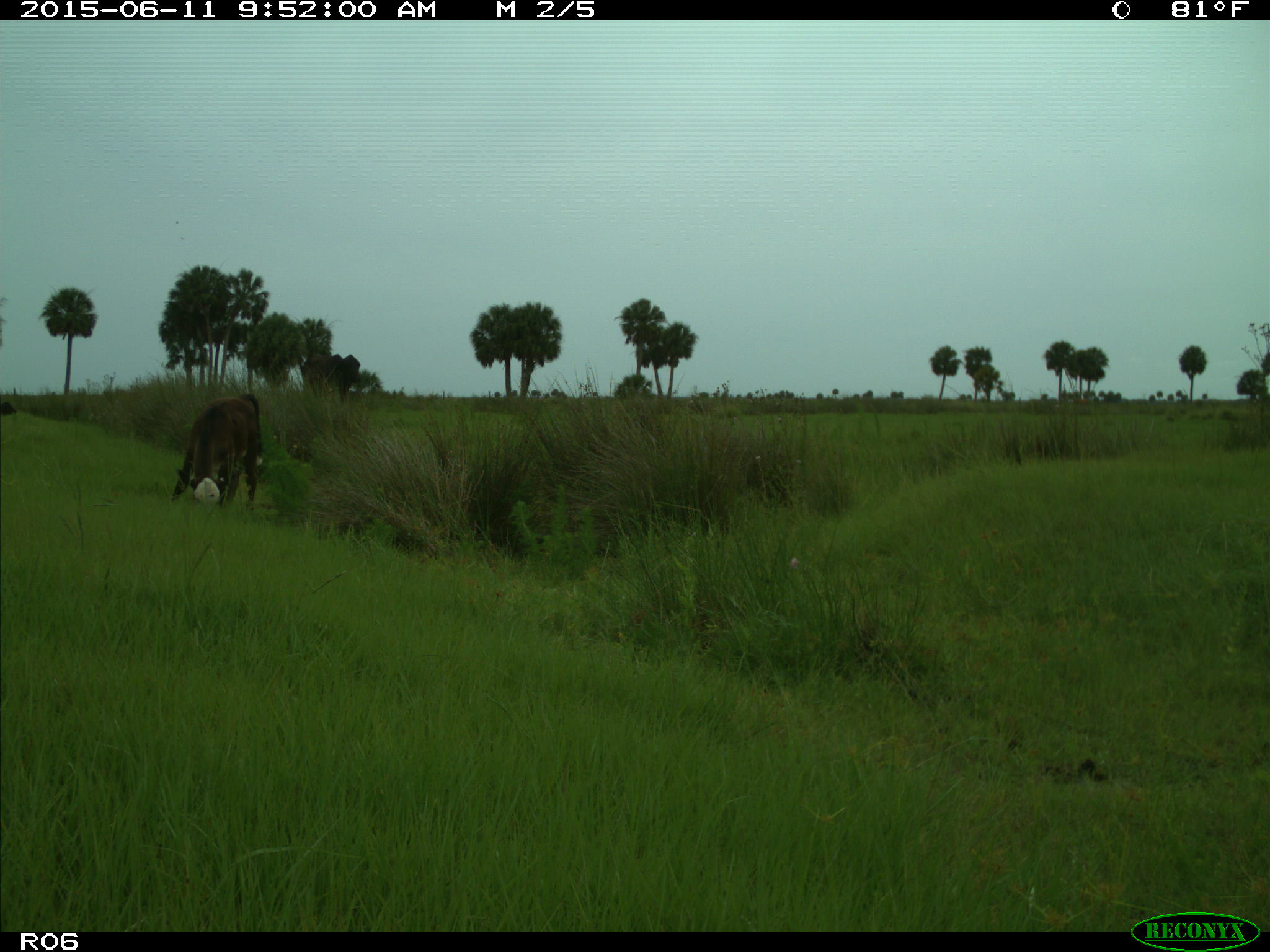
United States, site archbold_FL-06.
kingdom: Animalia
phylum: Chordata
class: Mammalia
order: Artiodactyla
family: Bovidae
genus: Bos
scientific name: Bos taurus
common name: domestic cow